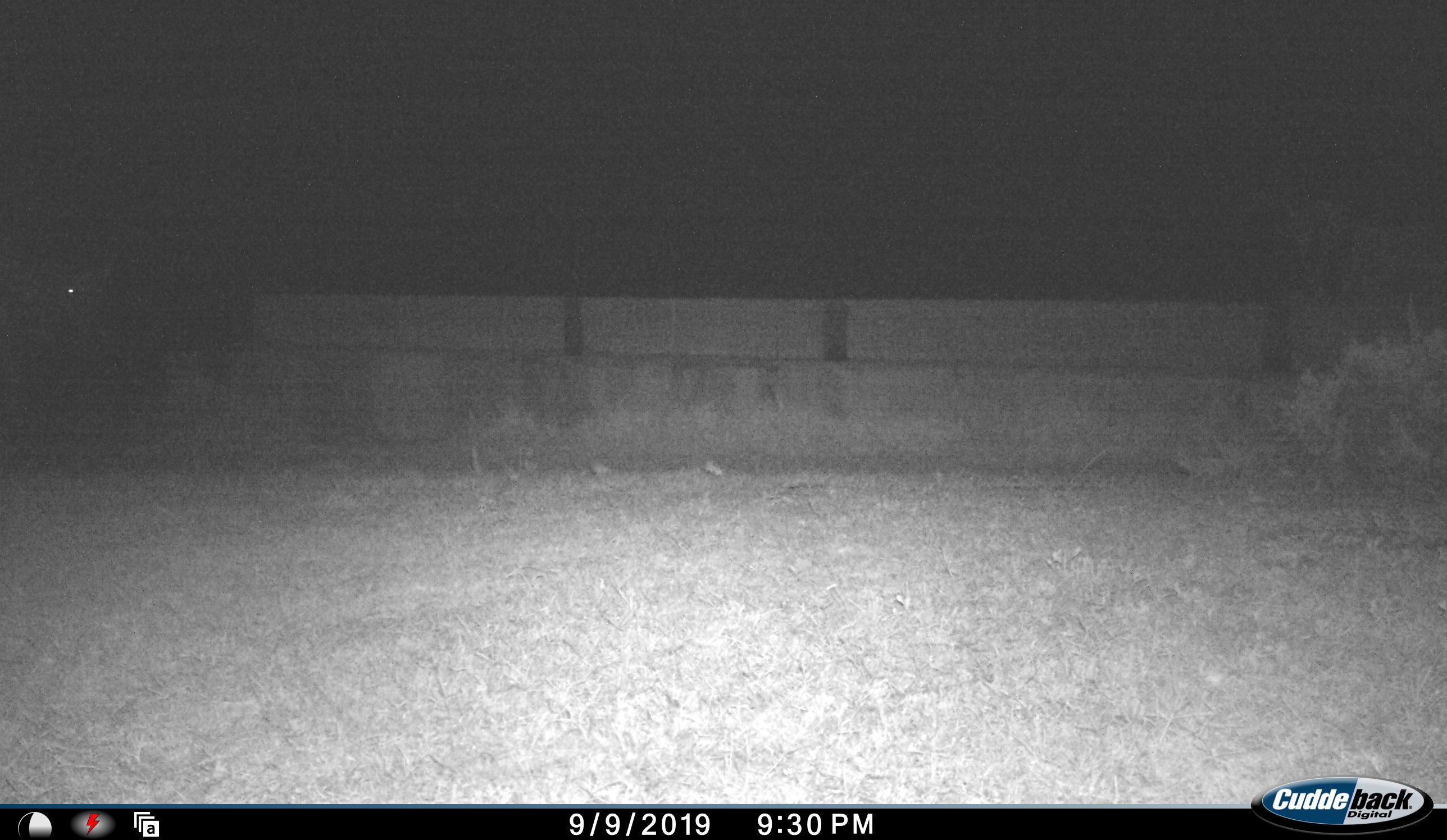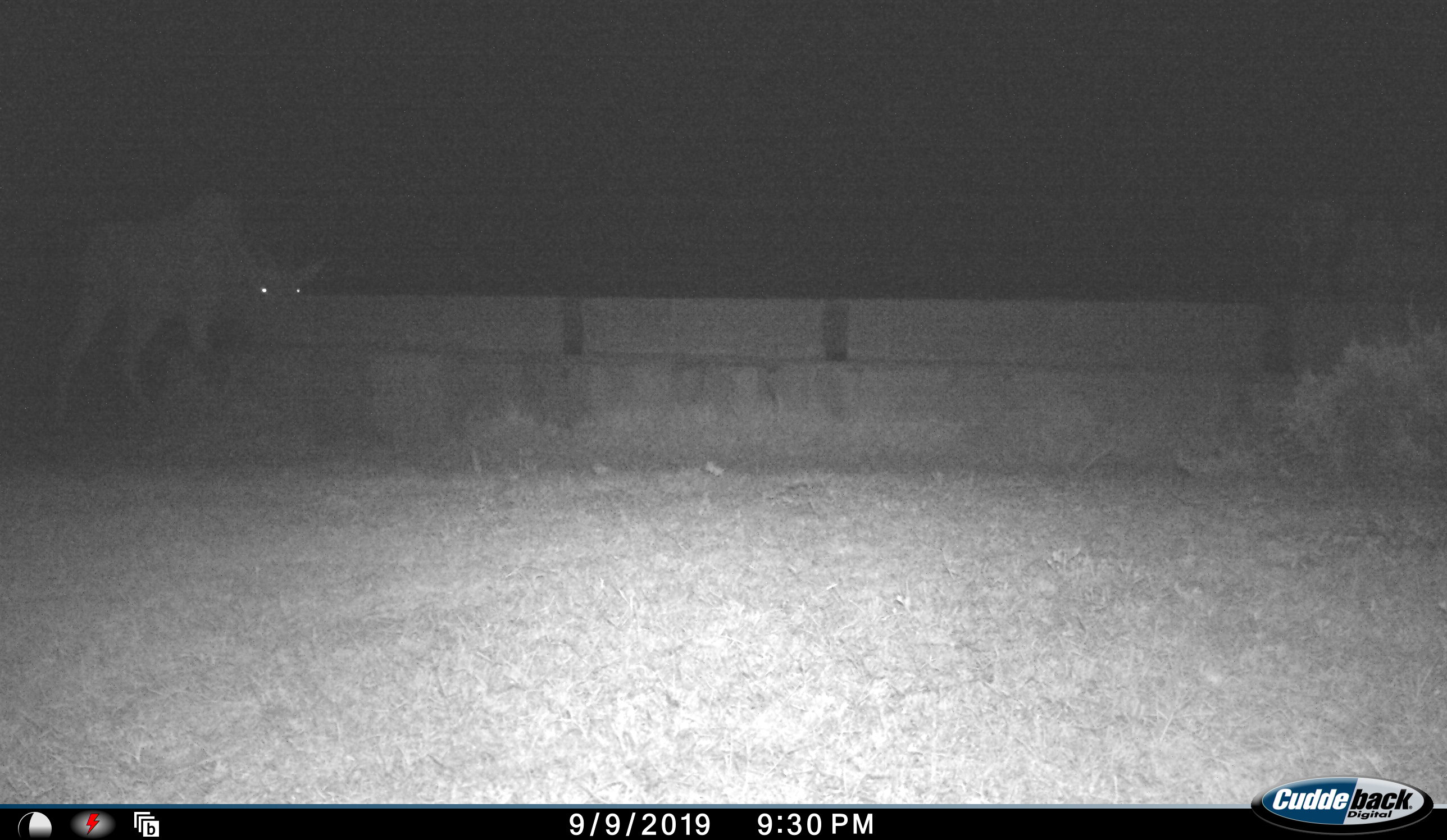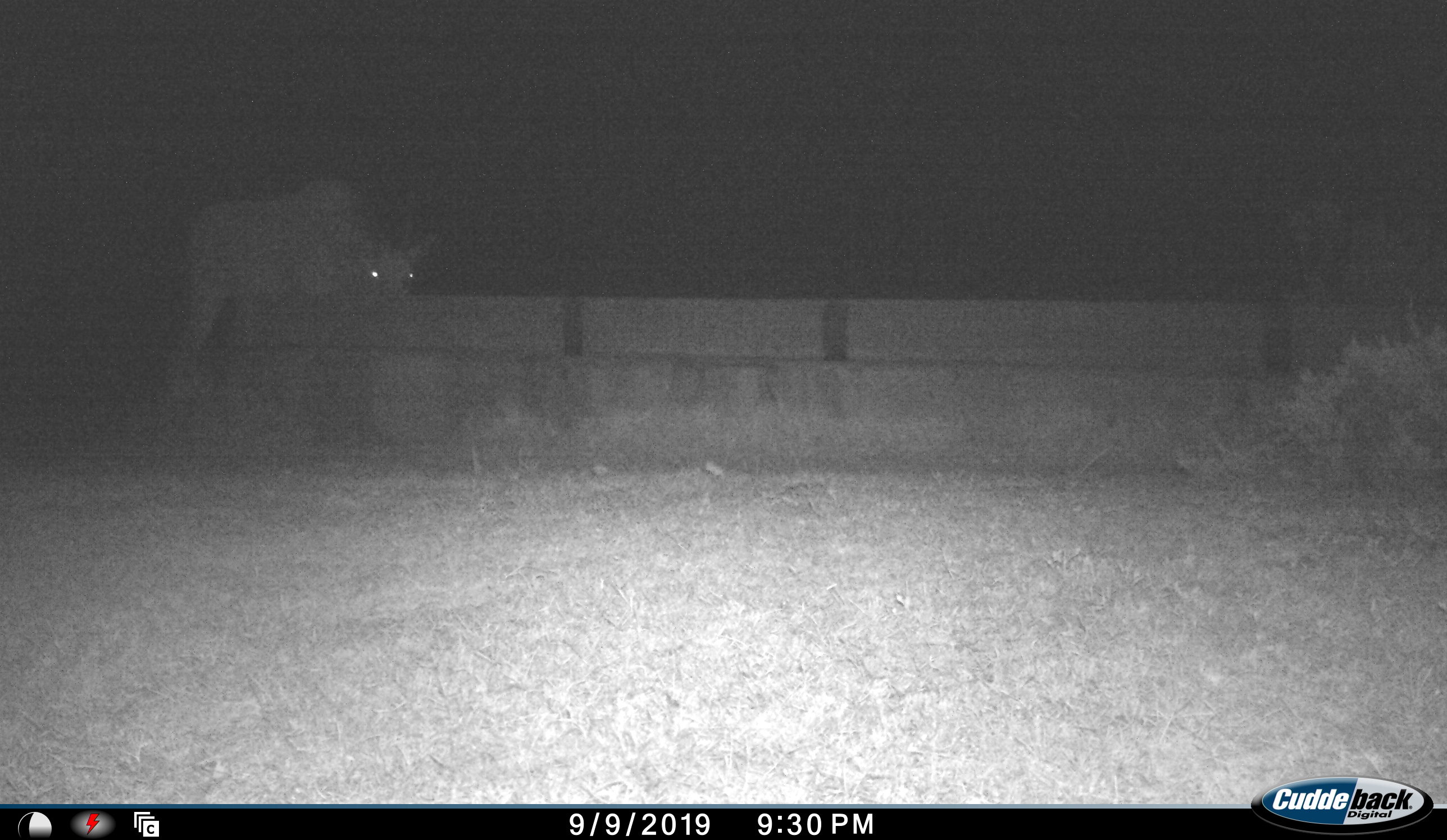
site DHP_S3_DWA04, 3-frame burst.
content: unidentified animal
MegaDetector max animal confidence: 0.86